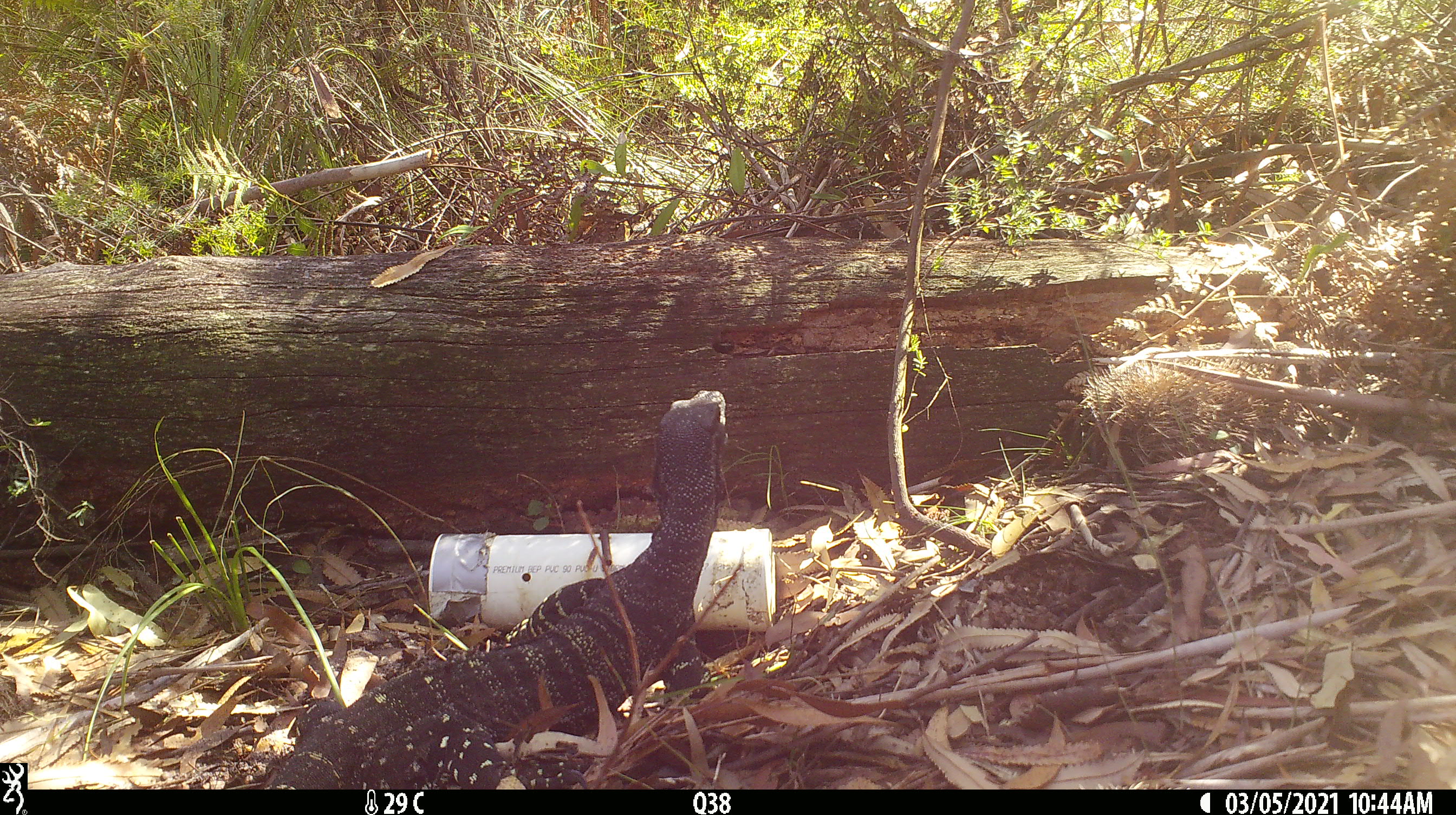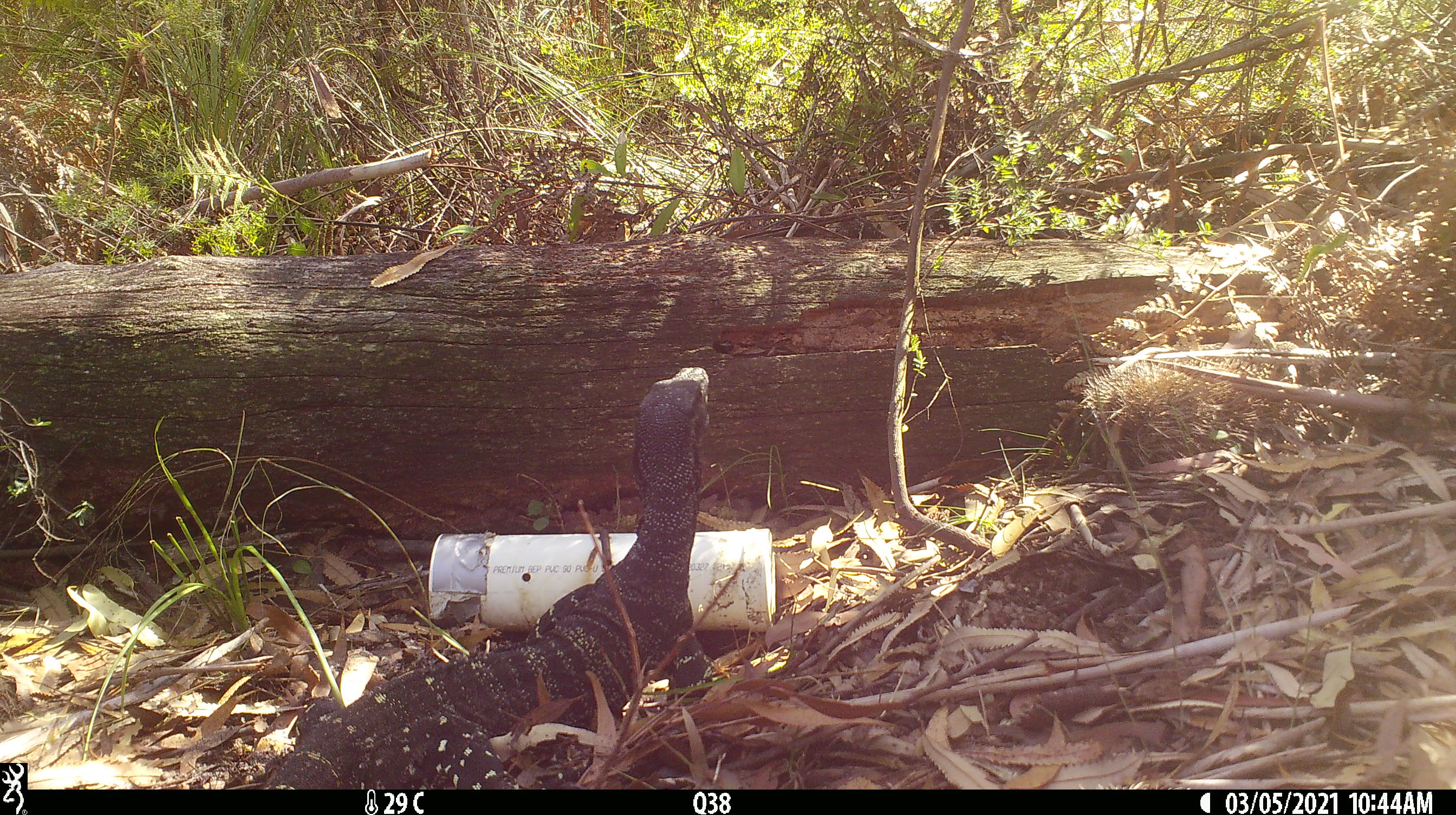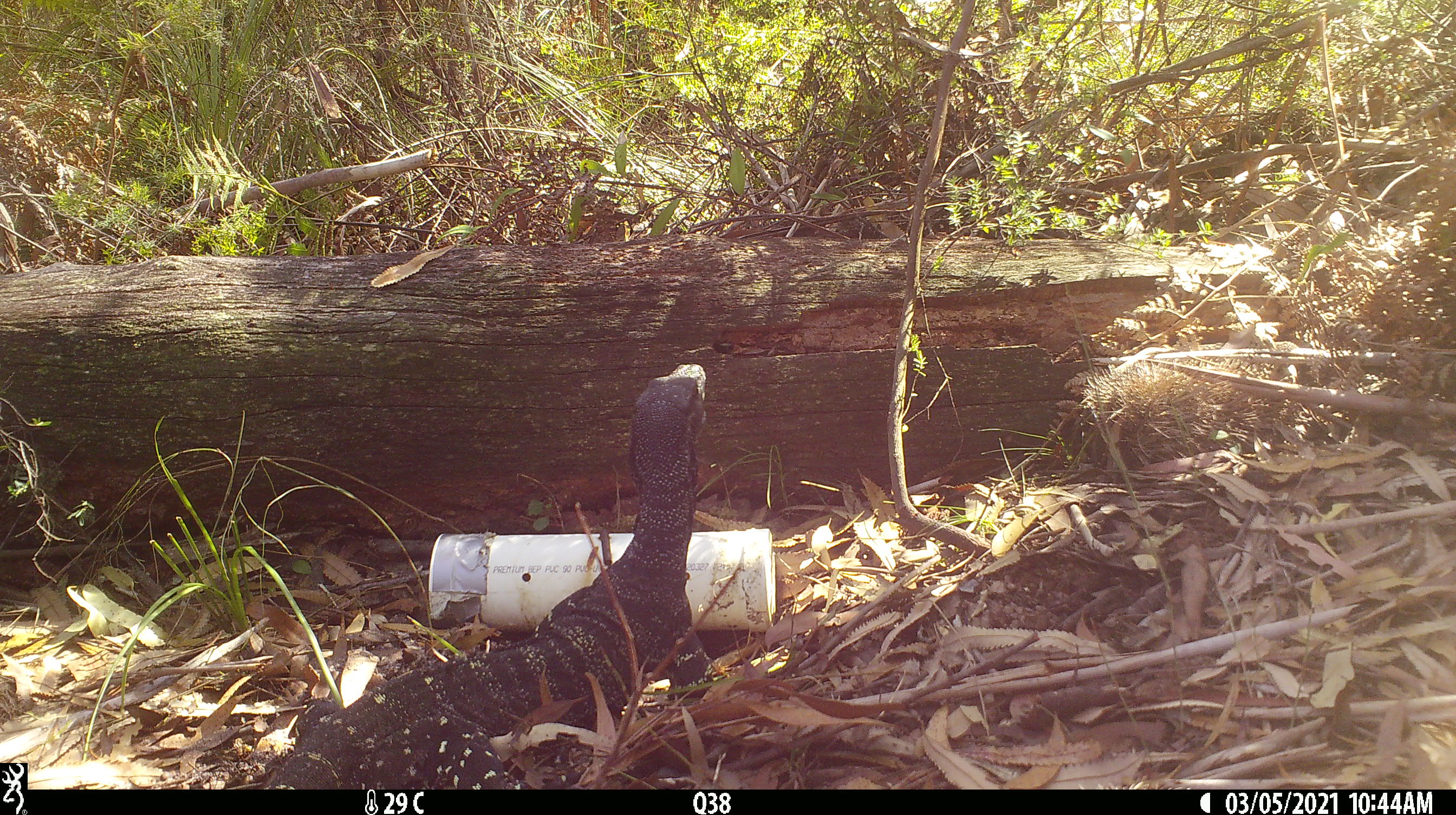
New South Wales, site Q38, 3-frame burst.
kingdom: Animalia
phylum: Chordata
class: Reptilia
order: Squamata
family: Varanidae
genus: Varanus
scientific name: Varanus varius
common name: lace monitor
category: goanna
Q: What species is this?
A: Goanna (lace monitor) (Varanus varius).